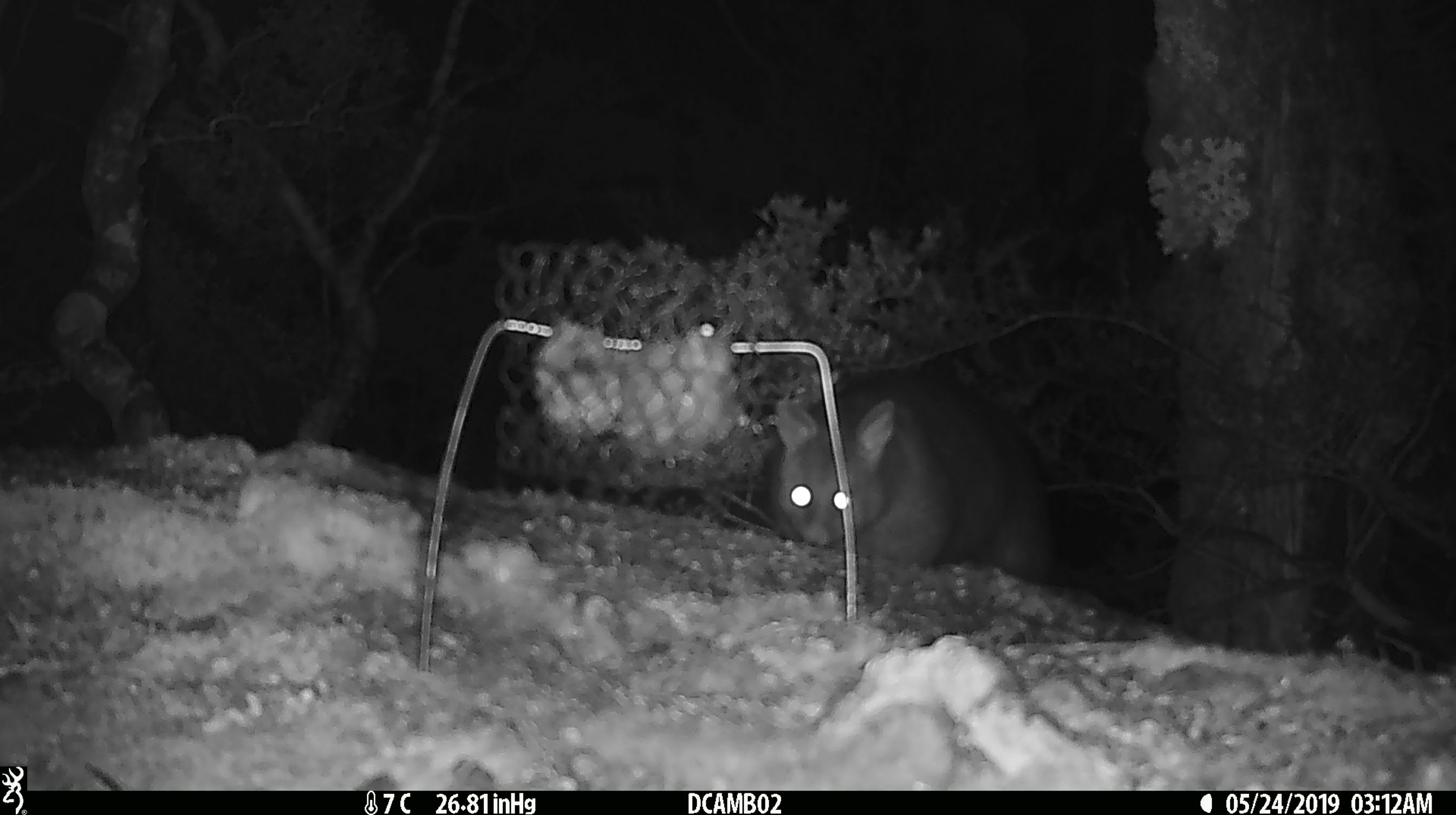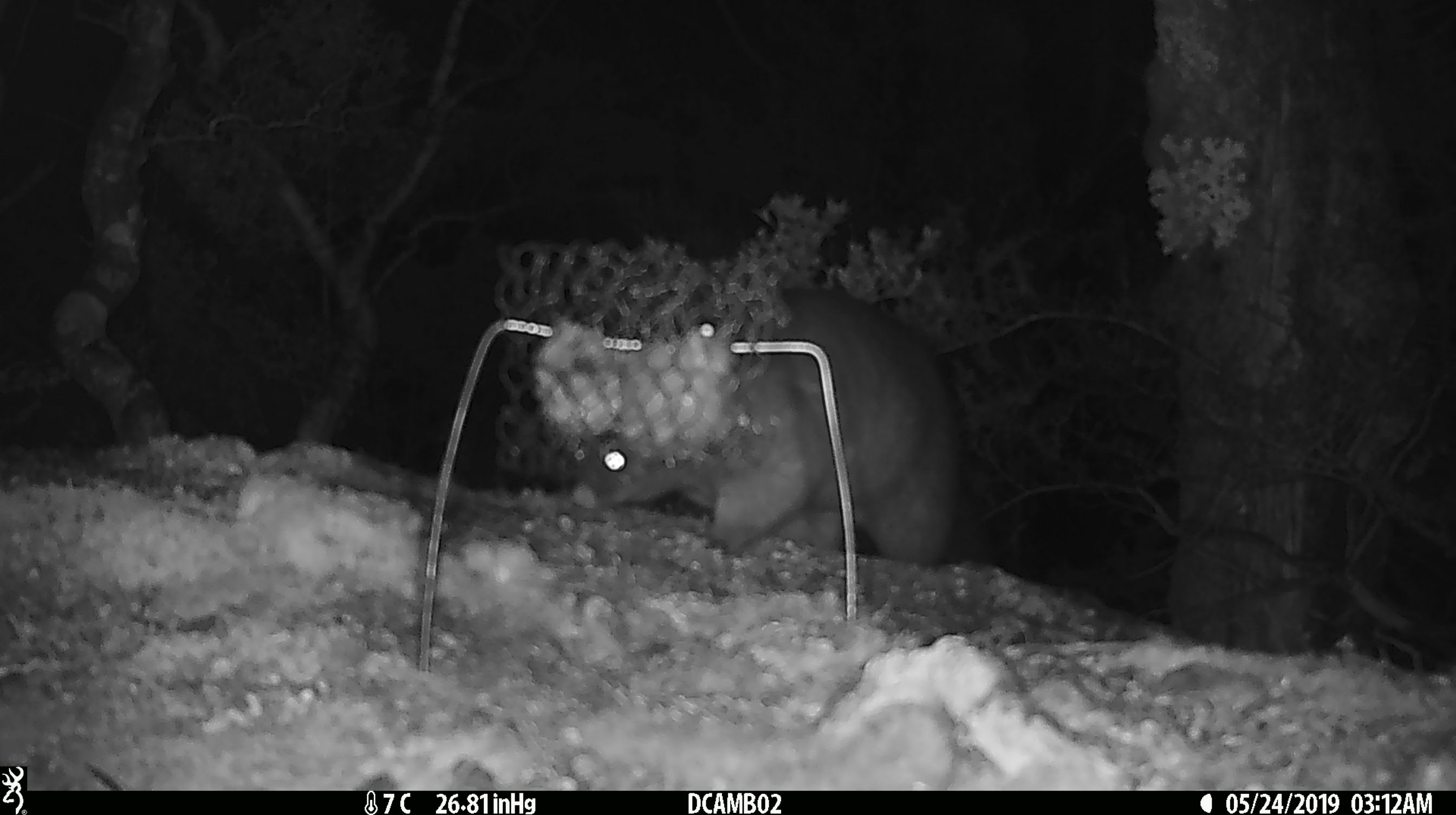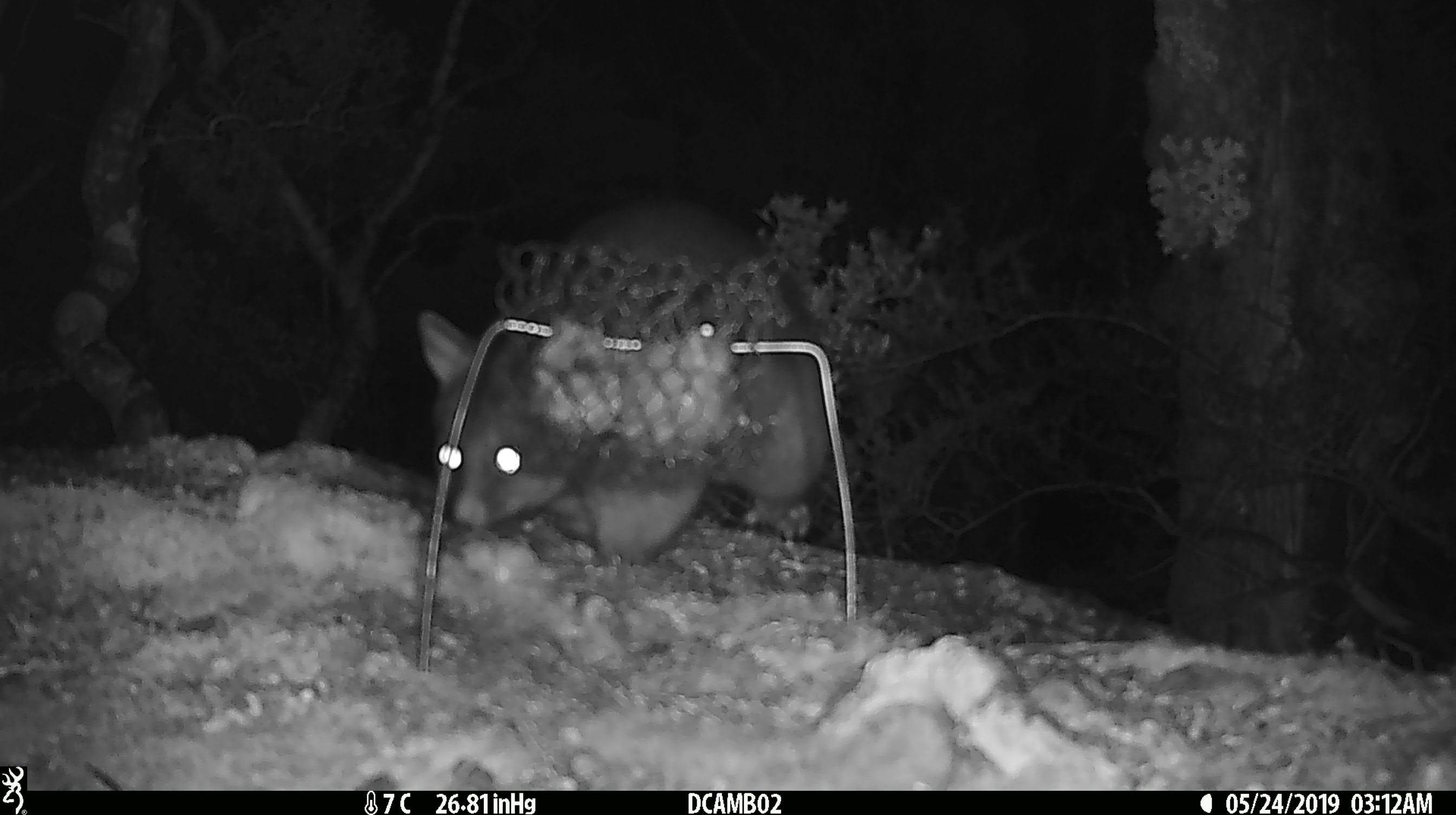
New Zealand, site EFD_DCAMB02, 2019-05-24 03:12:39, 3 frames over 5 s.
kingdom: Animalia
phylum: Chordata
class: Mammalia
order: Diprotodontia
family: Phalangeridae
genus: Trichosurus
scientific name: Trichosurus vulpecula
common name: common brushtail possum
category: possum